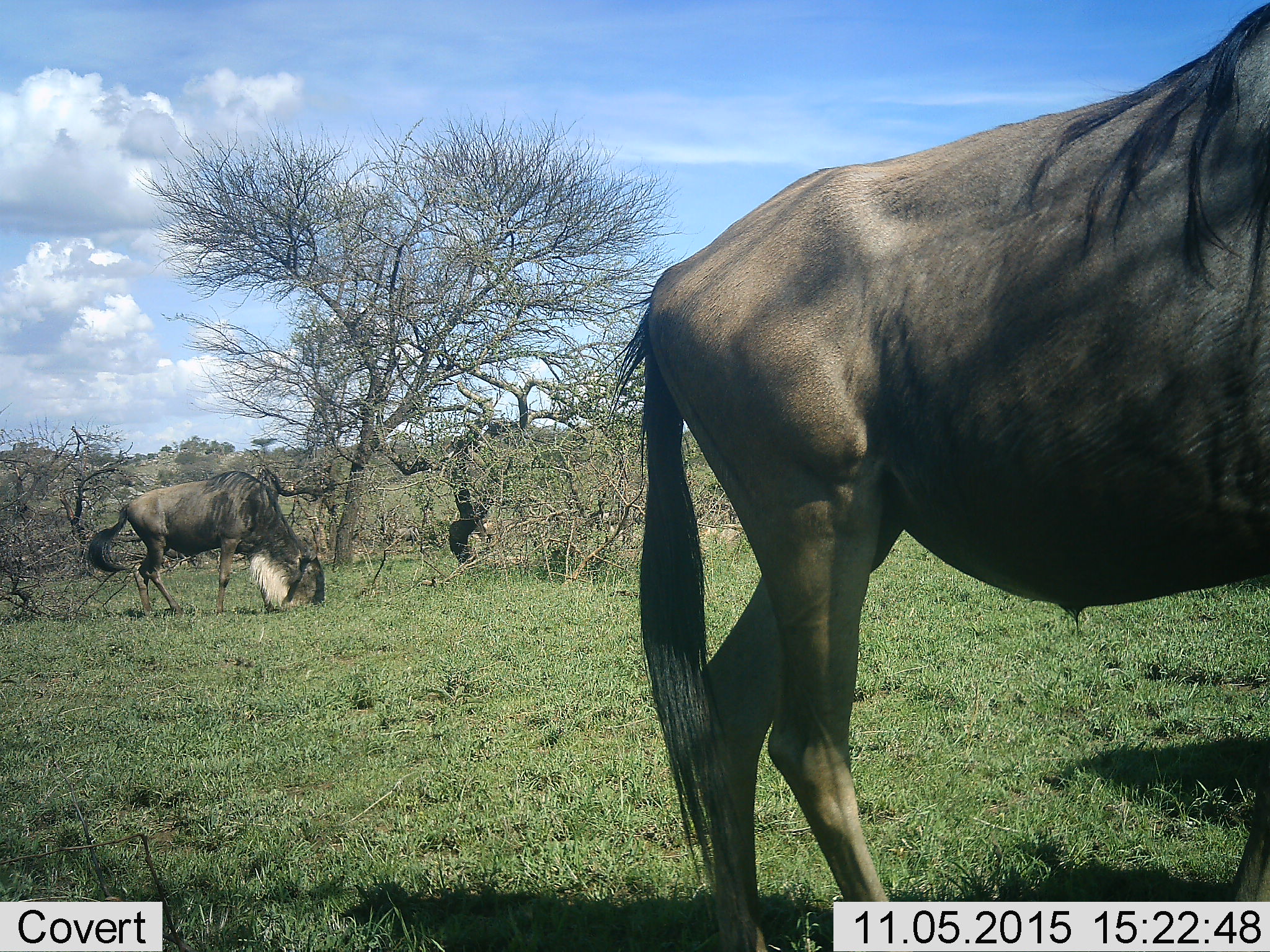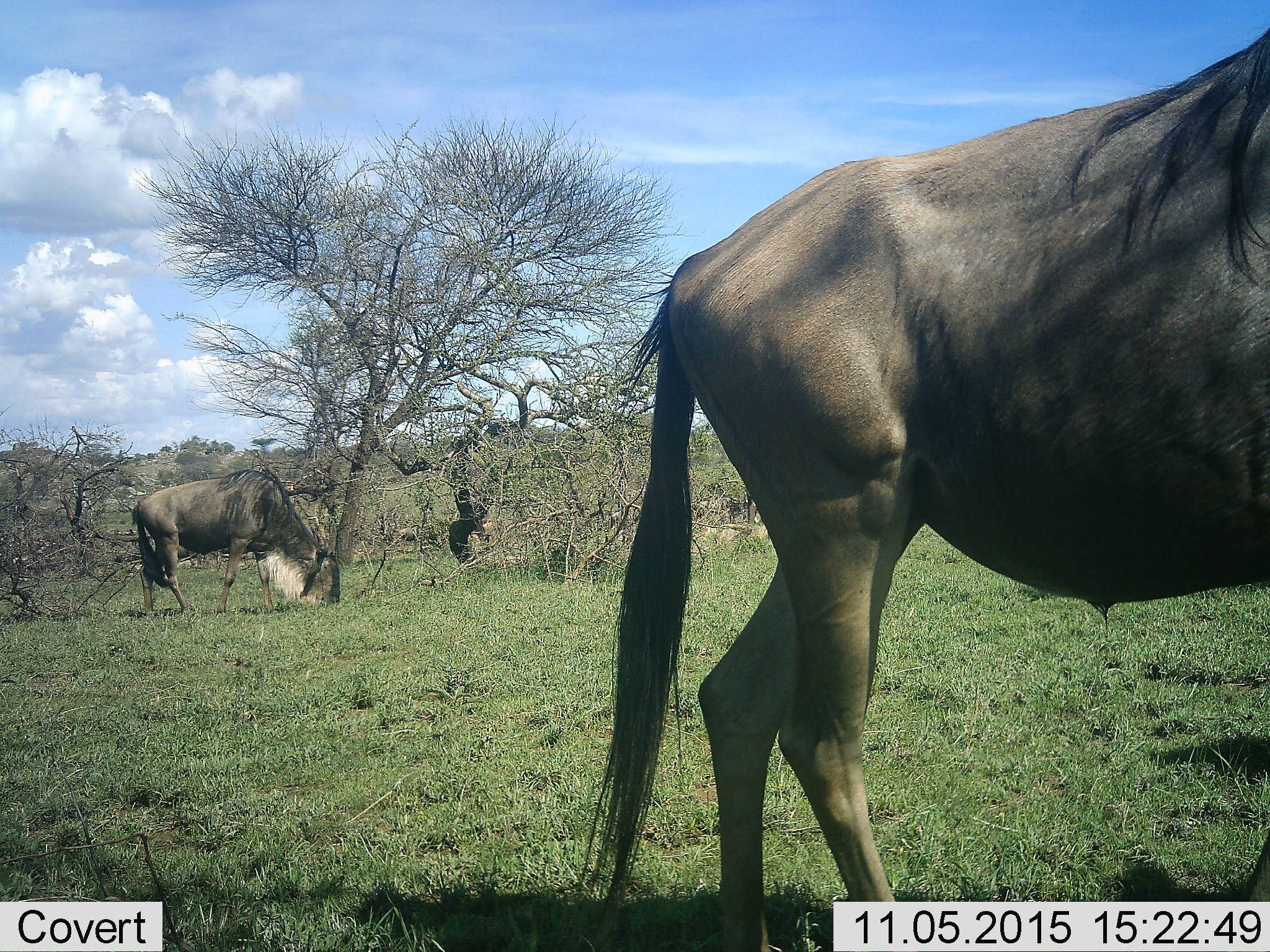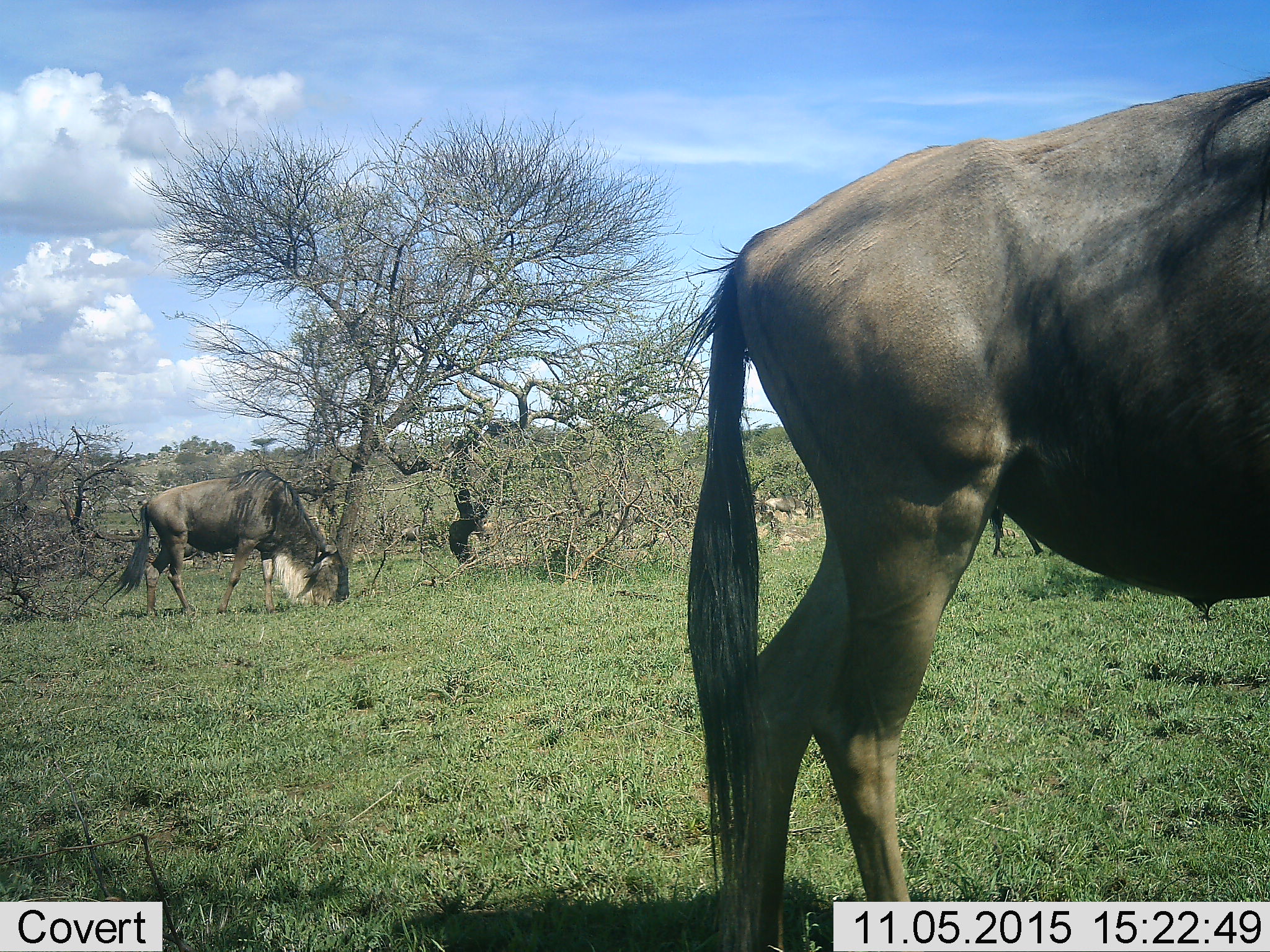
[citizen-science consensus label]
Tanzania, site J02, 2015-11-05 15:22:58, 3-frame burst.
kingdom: Animalia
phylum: Chordata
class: Mammalia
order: Artiodactyla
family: Bovidae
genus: Connochaetes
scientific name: Connochaetes taurinus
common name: blue wildebeest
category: wildebeest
Wildebeest (blue wildebeest) (Connochaetes taurinus), count 2. Behavior (volunteer vote fractions): standing 20%, resting 0%, moving 60%, interacting 0%. Young present (vote fraction): 0%. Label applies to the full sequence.